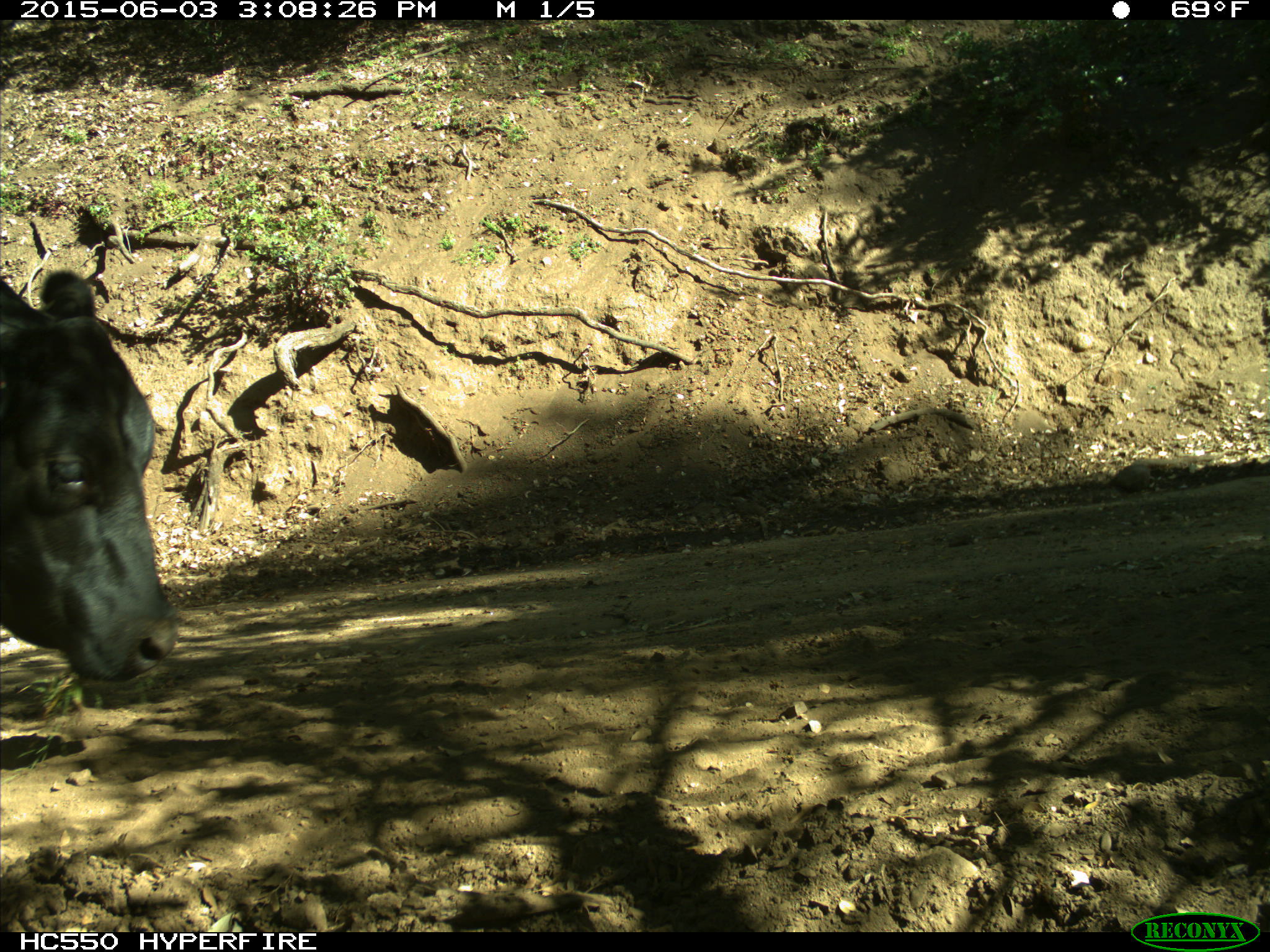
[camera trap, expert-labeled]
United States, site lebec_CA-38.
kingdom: Animalia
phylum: Chordata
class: Mammalia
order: Artiodactyla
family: Bovidae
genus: Bos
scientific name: Bos taurus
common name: domestic cow